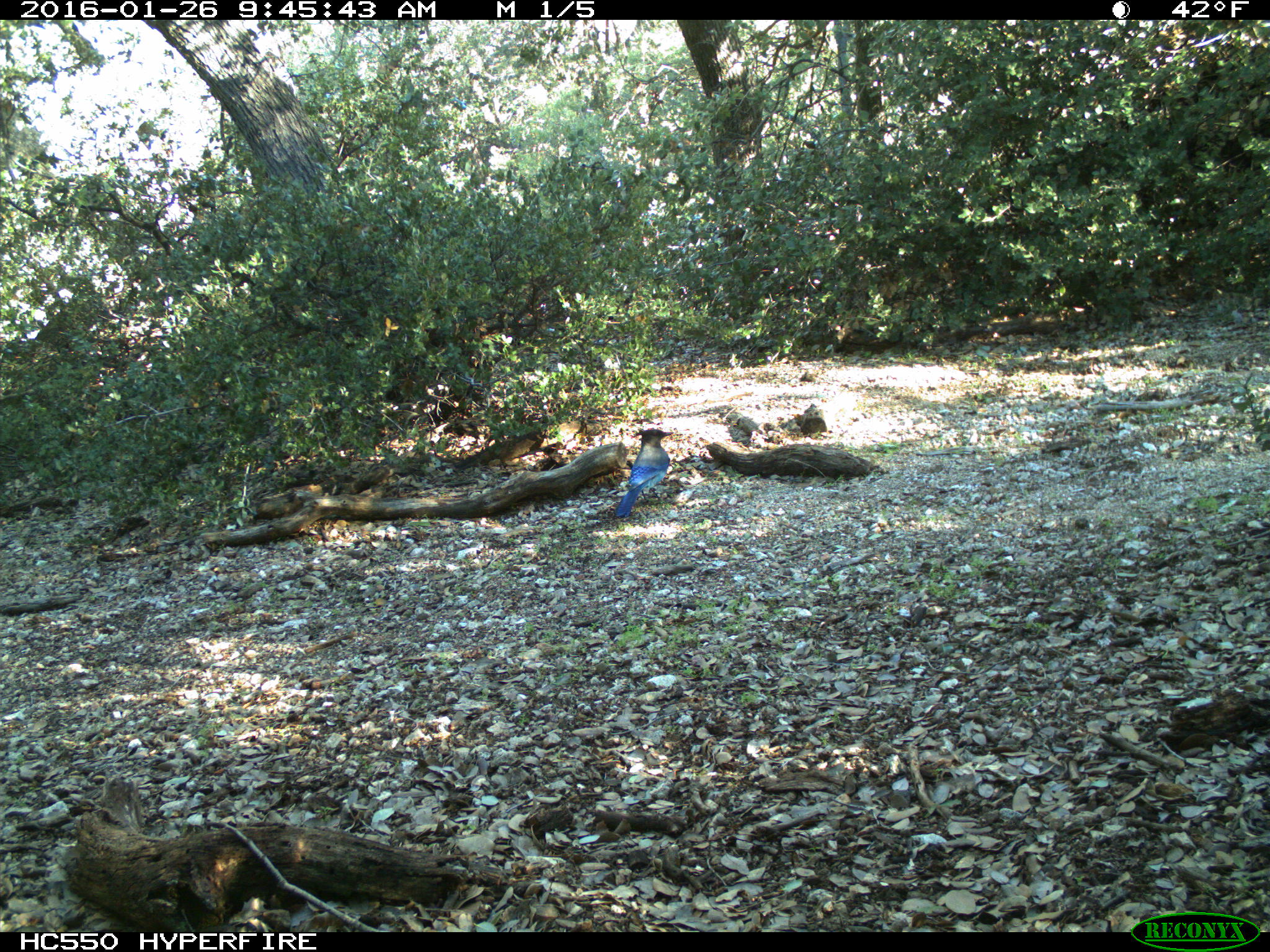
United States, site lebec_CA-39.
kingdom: Animalia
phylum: Chordata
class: Aves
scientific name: Aves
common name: birds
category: unidentified bird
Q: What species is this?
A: Unidentified bird (birds) (Aves).